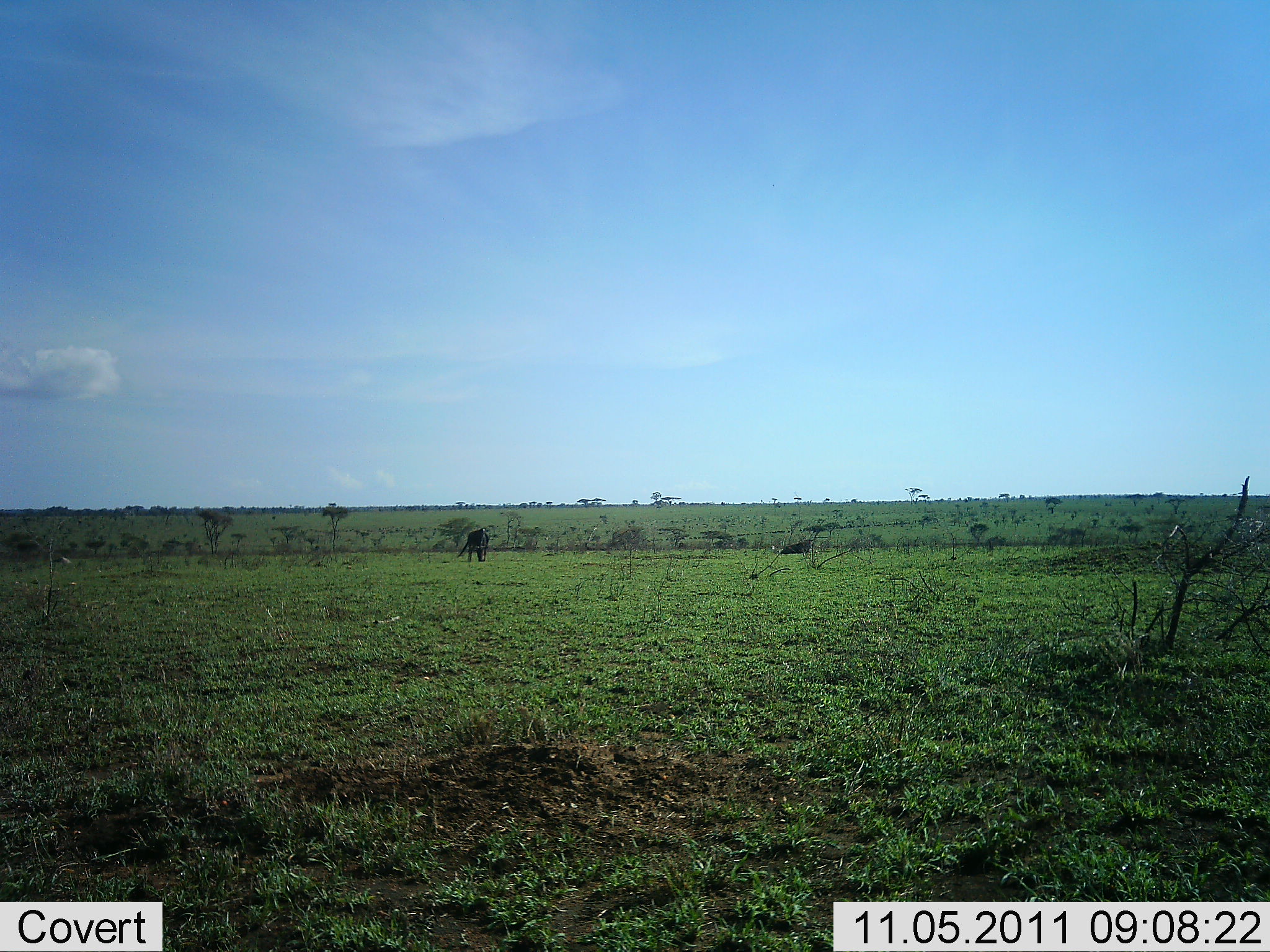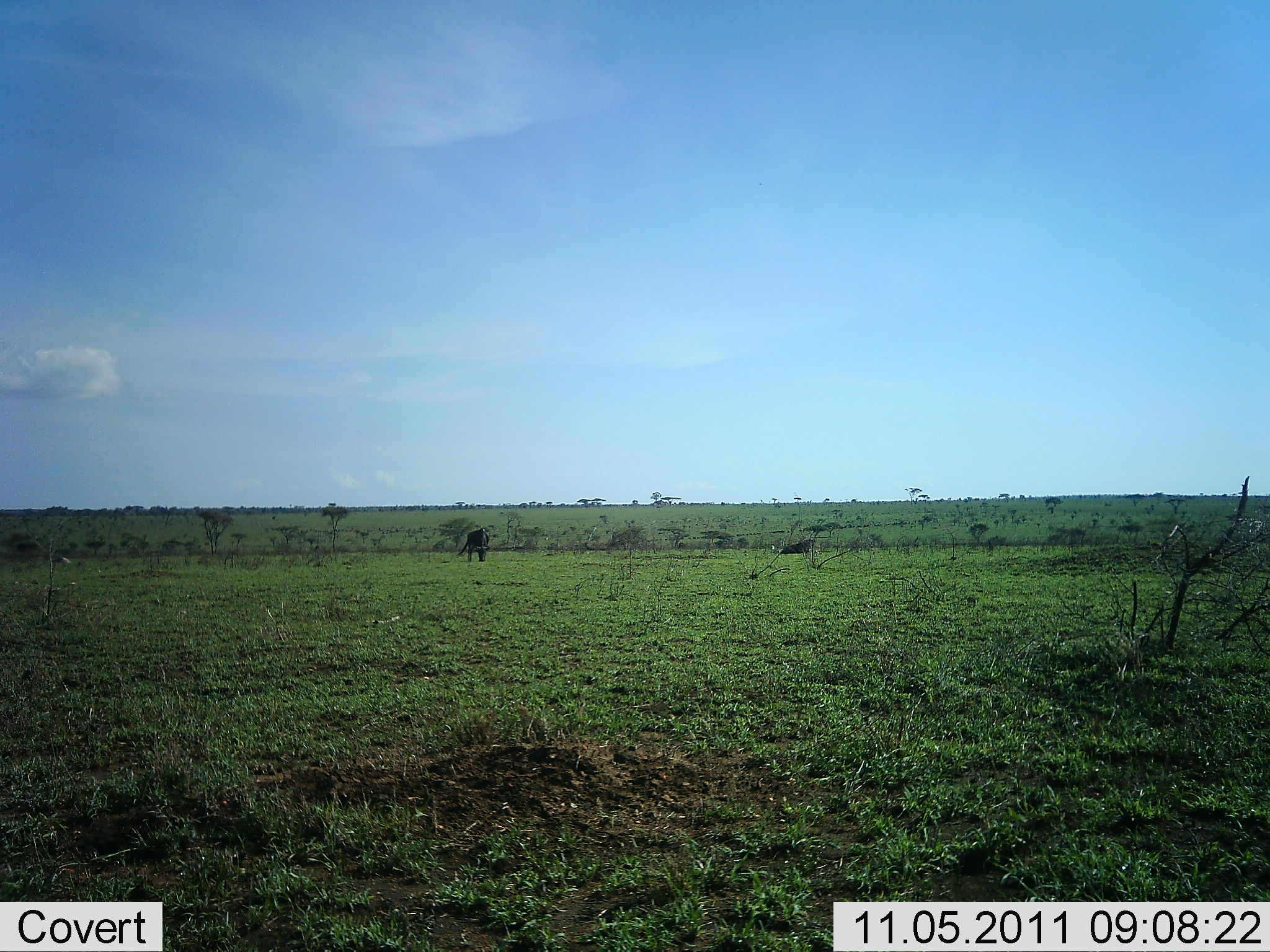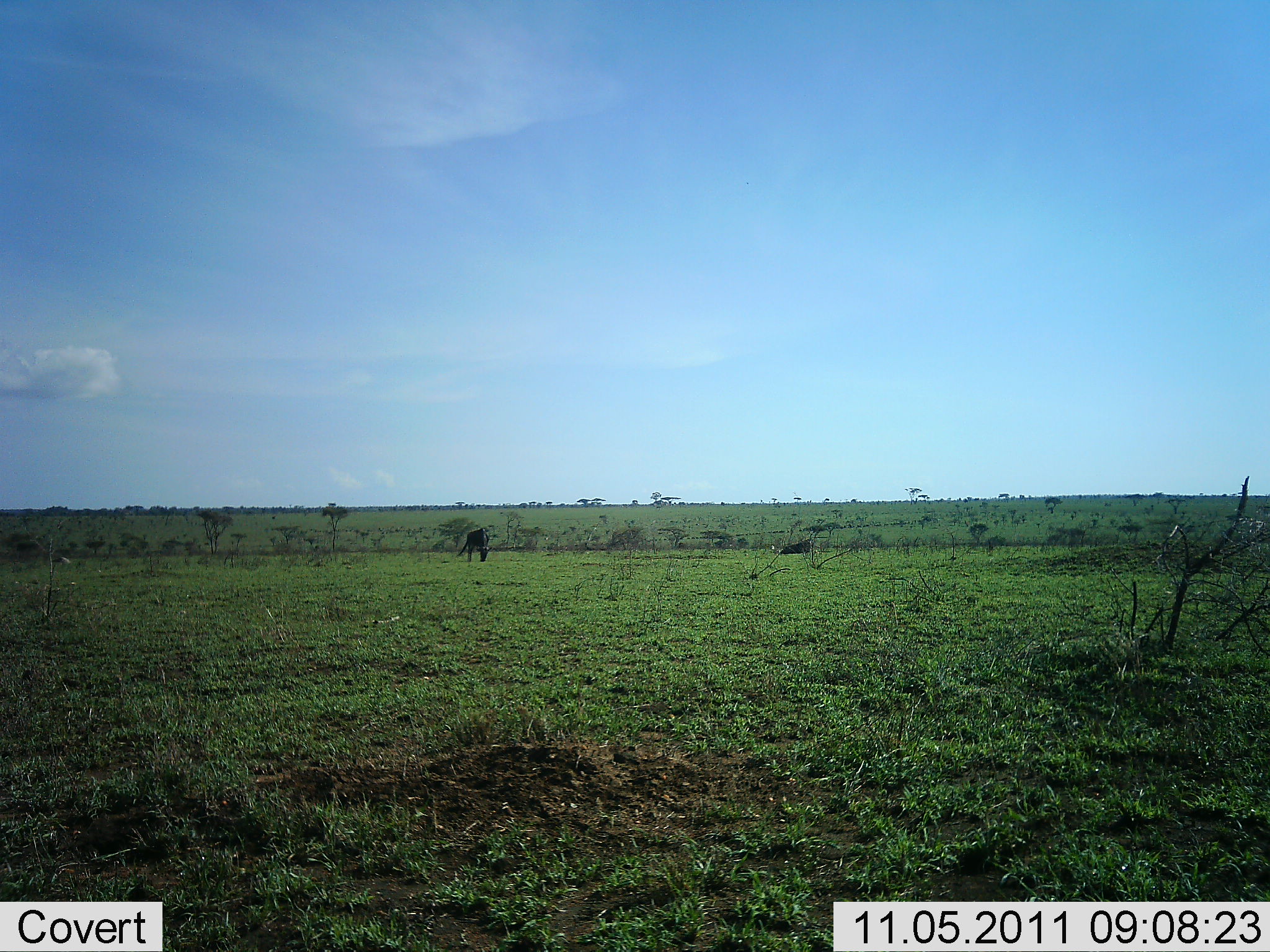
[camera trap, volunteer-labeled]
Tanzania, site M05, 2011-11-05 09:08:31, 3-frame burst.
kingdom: Animalia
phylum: Chordata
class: Mammalia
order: Artiodactyla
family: Bovidae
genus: Connochaetes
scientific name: Connochaetes taurinus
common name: blue wildebeest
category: wildebeest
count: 1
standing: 33%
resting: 7%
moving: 0%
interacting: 7%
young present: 0%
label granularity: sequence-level